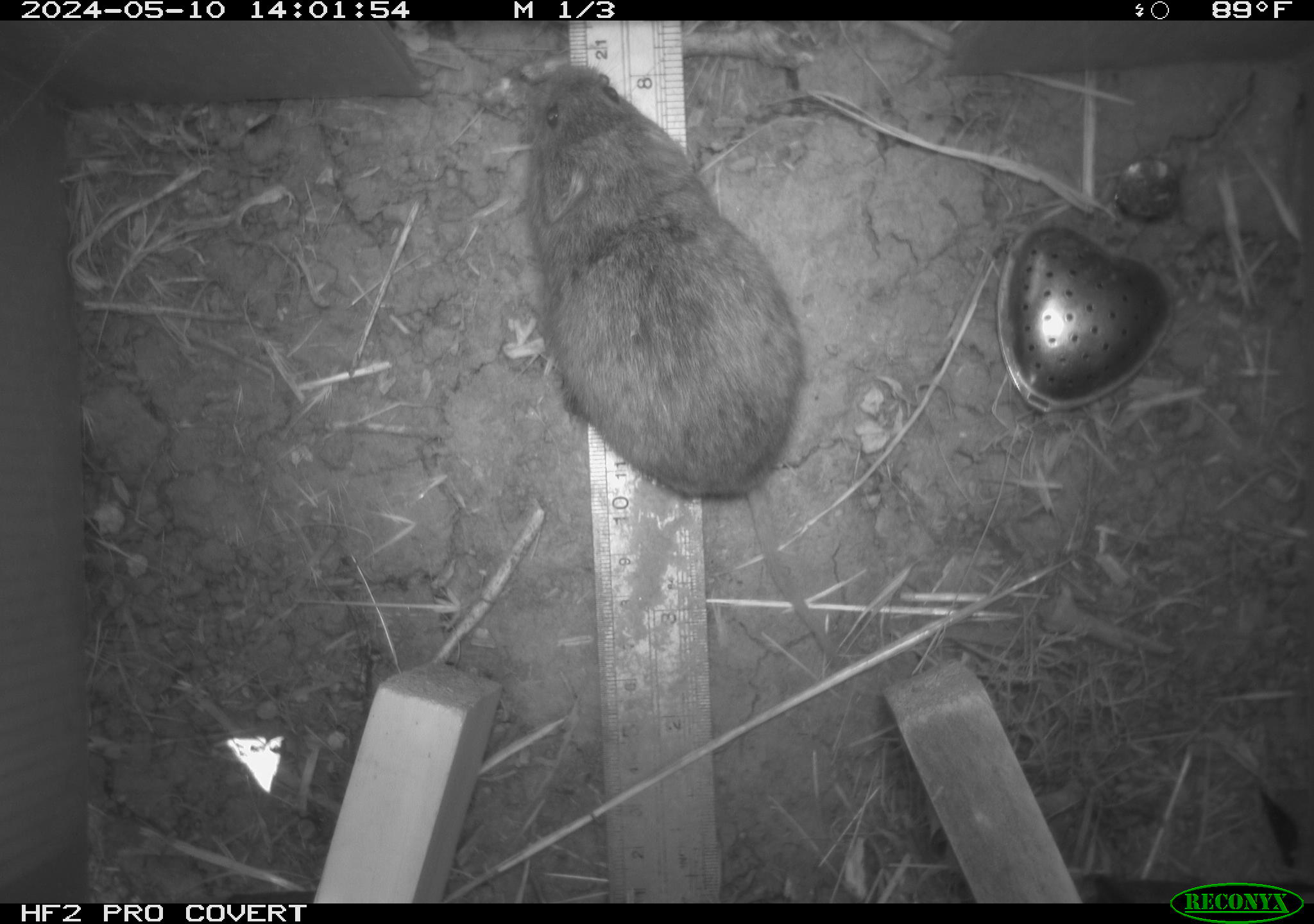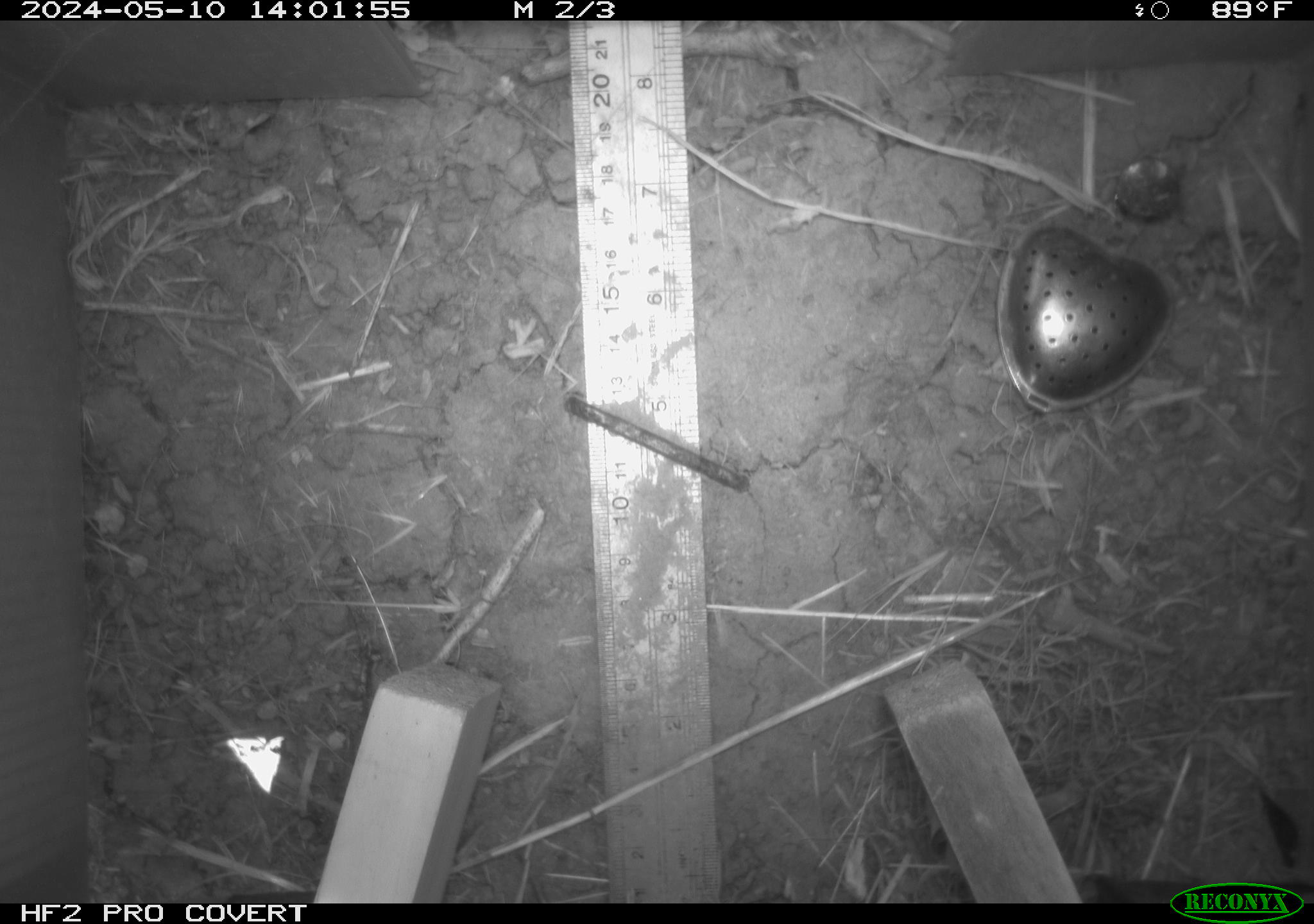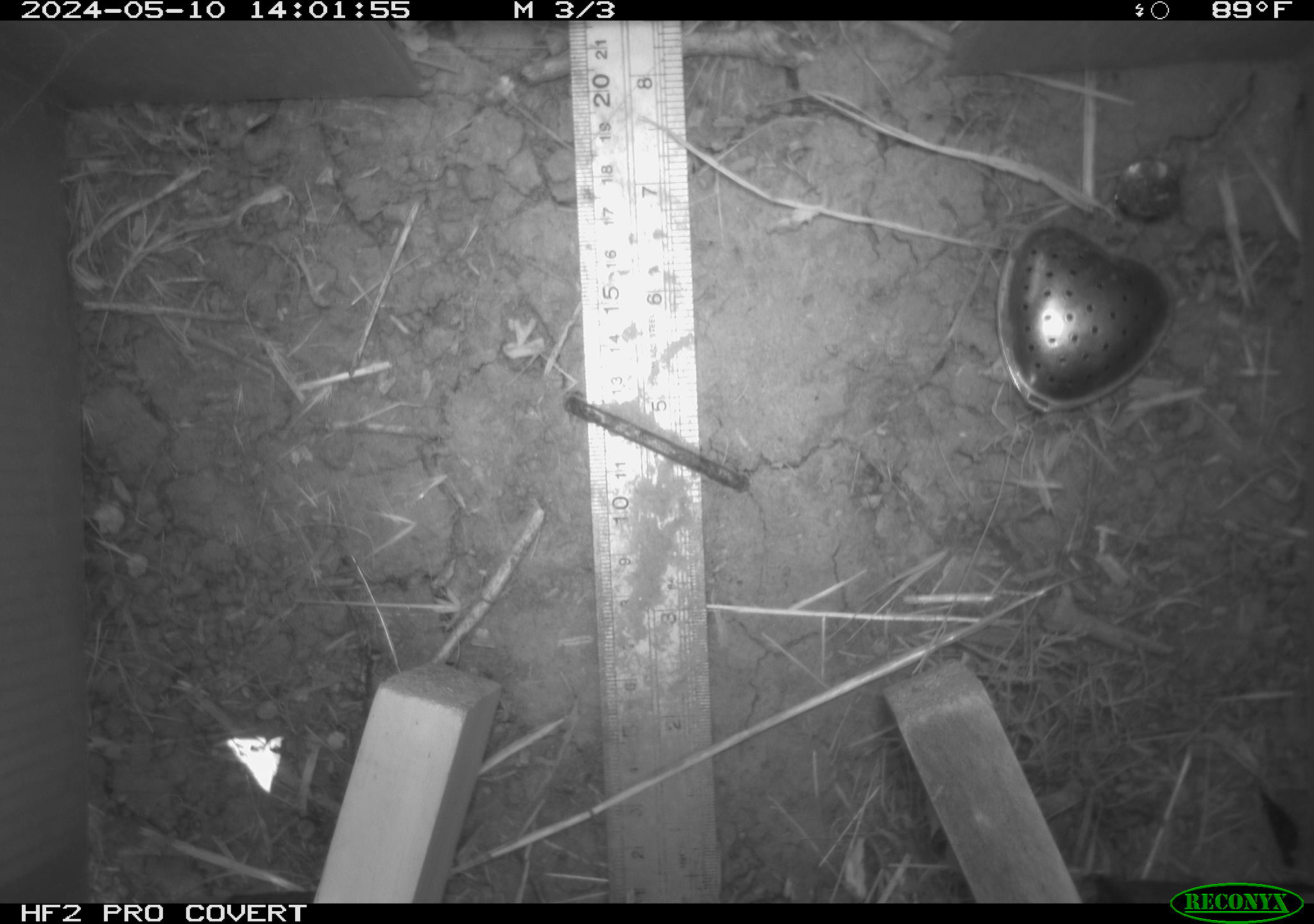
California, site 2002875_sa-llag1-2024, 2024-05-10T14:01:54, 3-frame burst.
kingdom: Animalia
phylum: Chordata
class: Mammalia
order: Rodentia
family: Cricetidae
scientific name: Arvicolinae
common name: voles, lemmings, and muskrats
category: arvicolinae subfamily